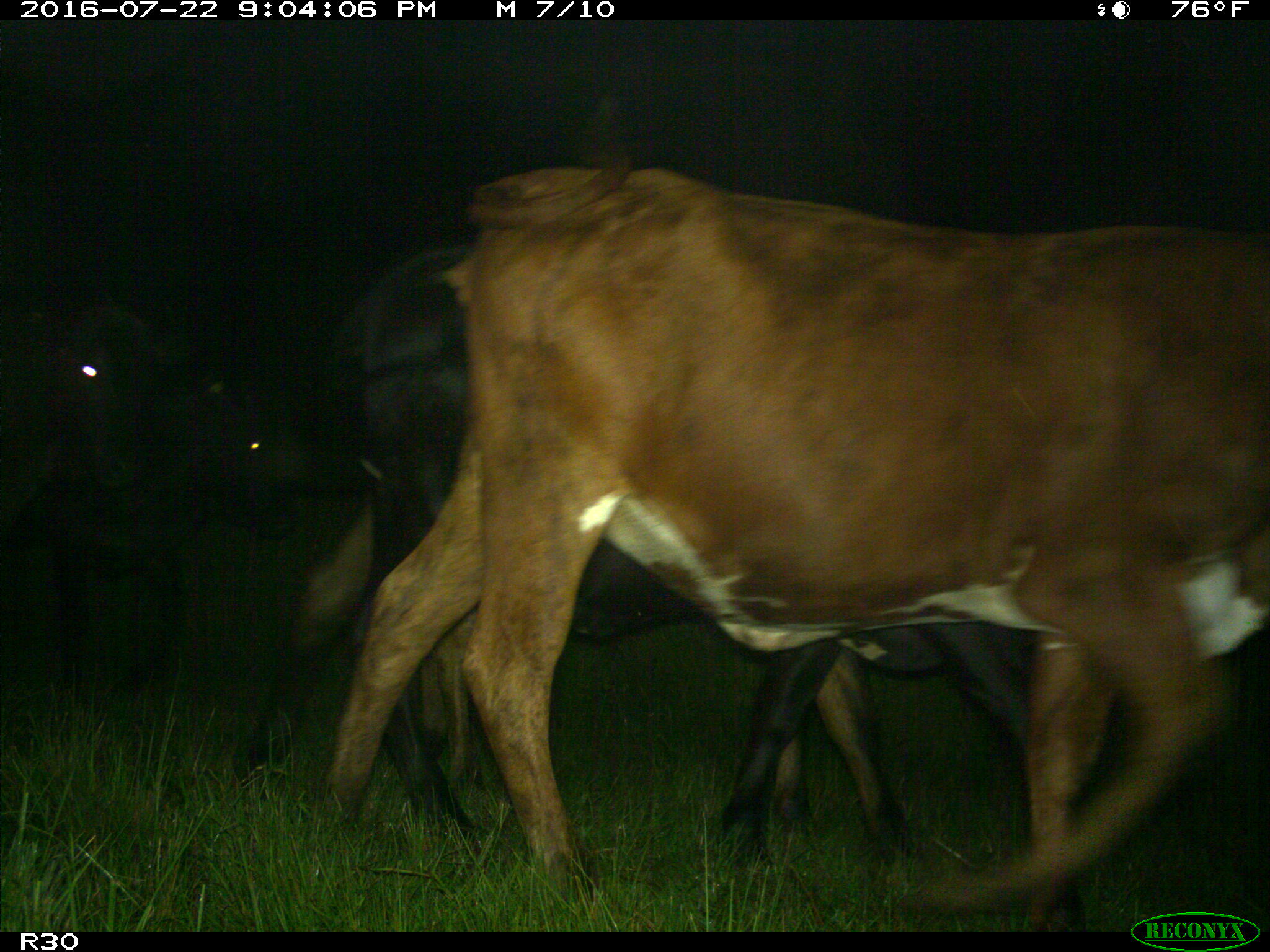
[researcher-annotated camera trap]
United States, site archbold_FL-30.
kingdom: Animalia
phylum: Chordata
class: Mammalia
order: Artiodactyla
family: Bovidae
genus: Bos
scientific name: Bos taurus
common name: domestic cow